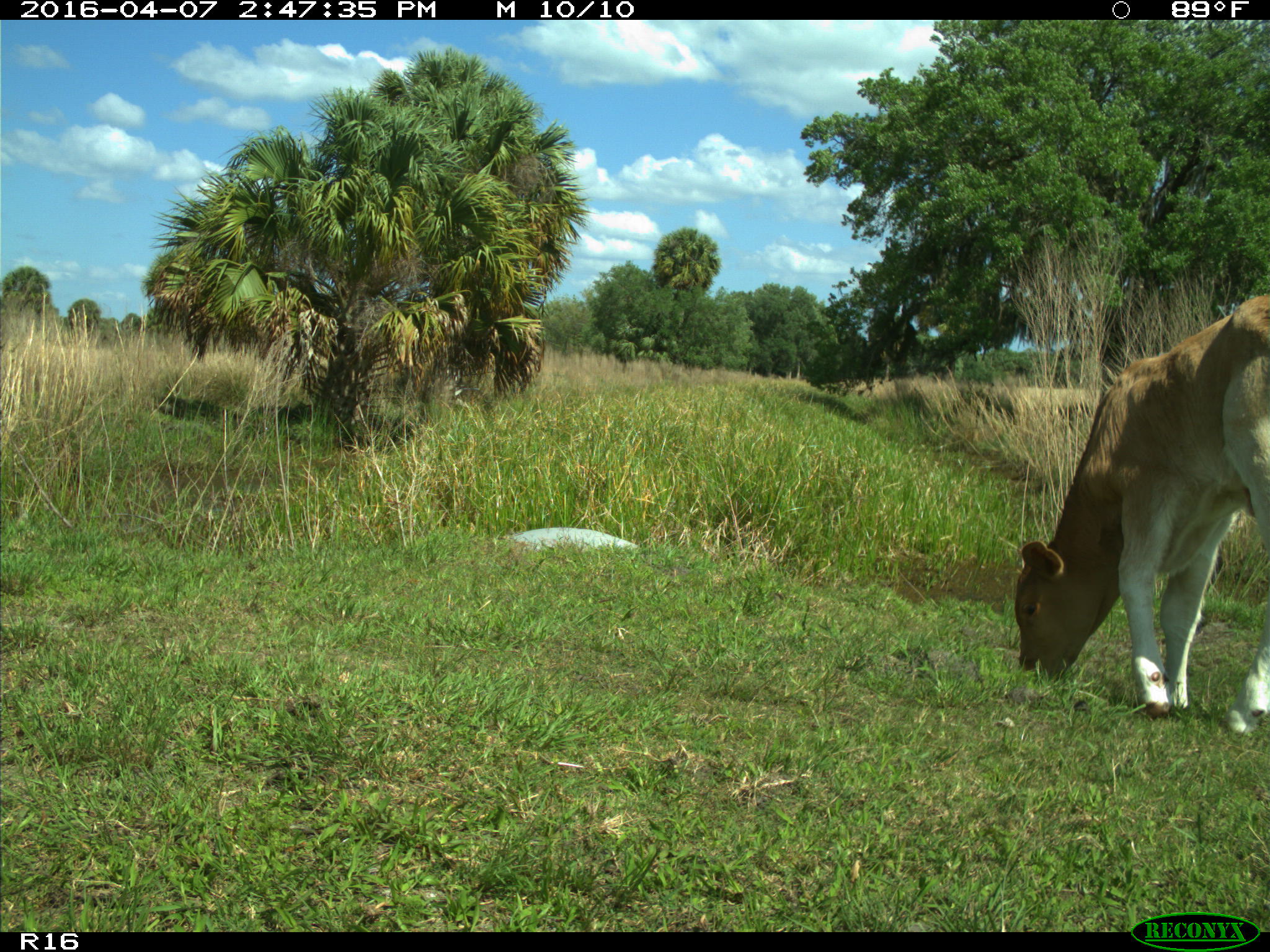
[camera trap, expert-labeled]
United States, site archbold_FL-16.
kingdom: Animalia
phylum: Chordata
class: Mammalia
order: Artiodactyla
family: Bovidae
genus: Bos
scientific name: Bos taurus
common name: domestic cow